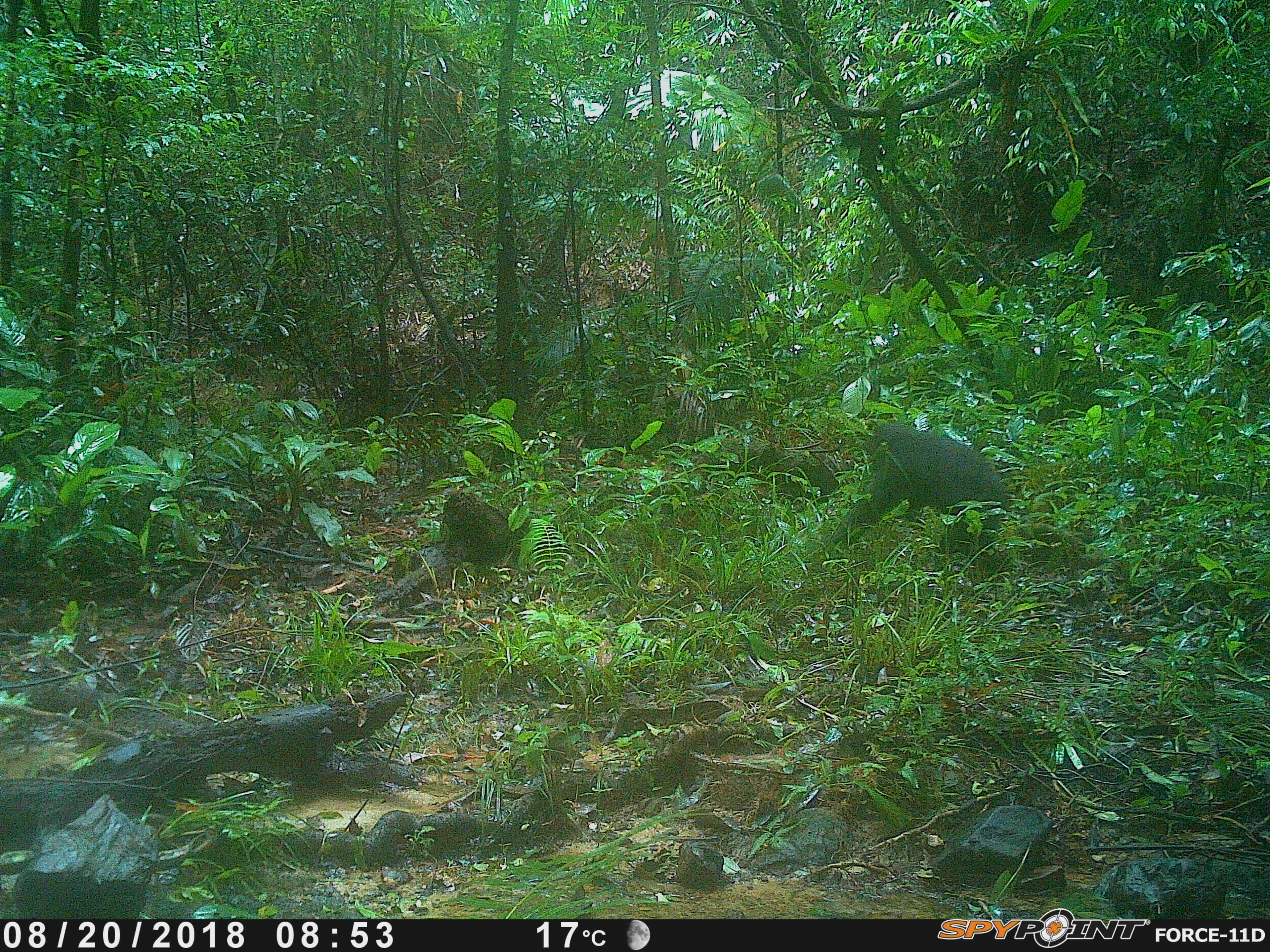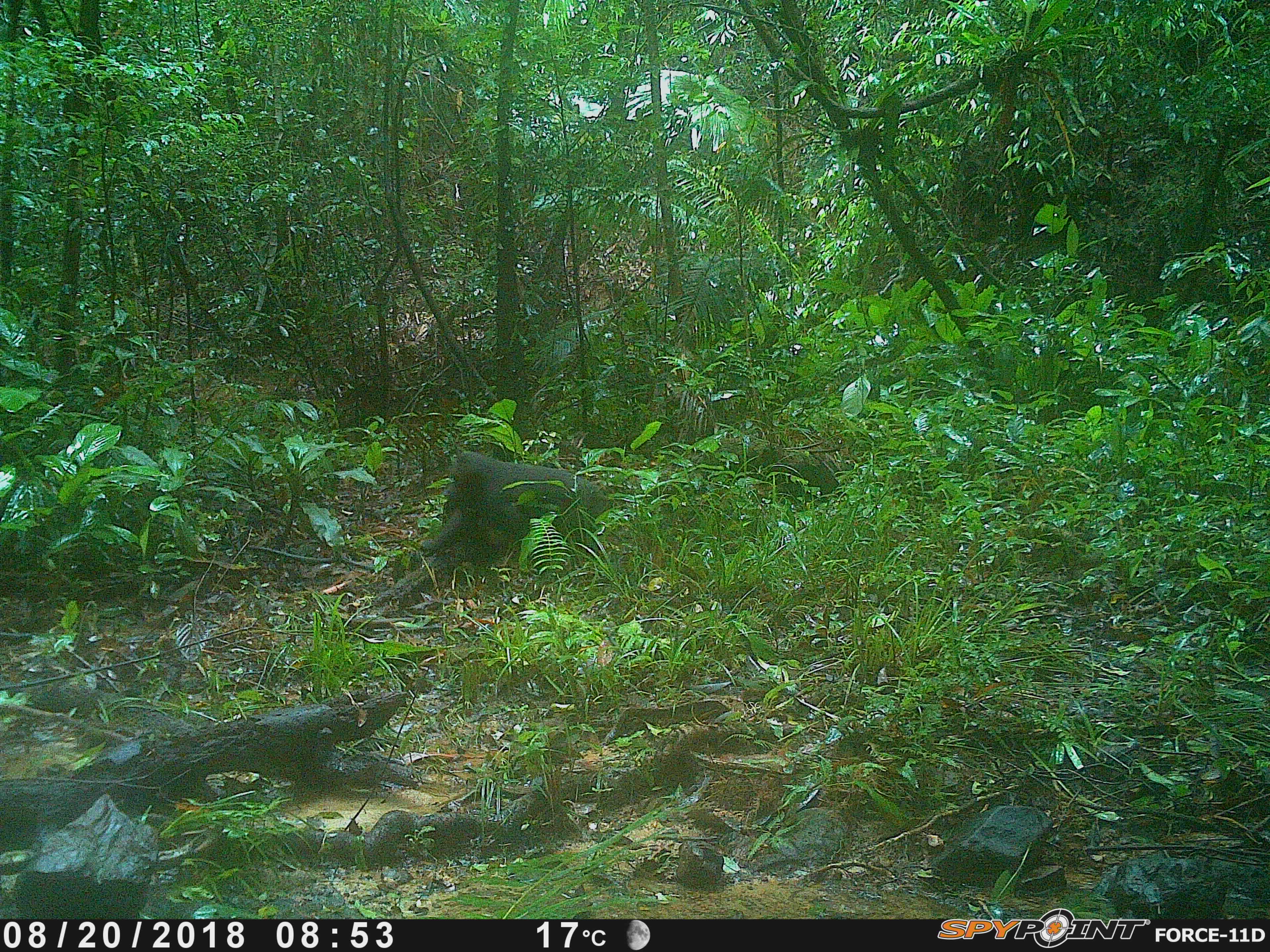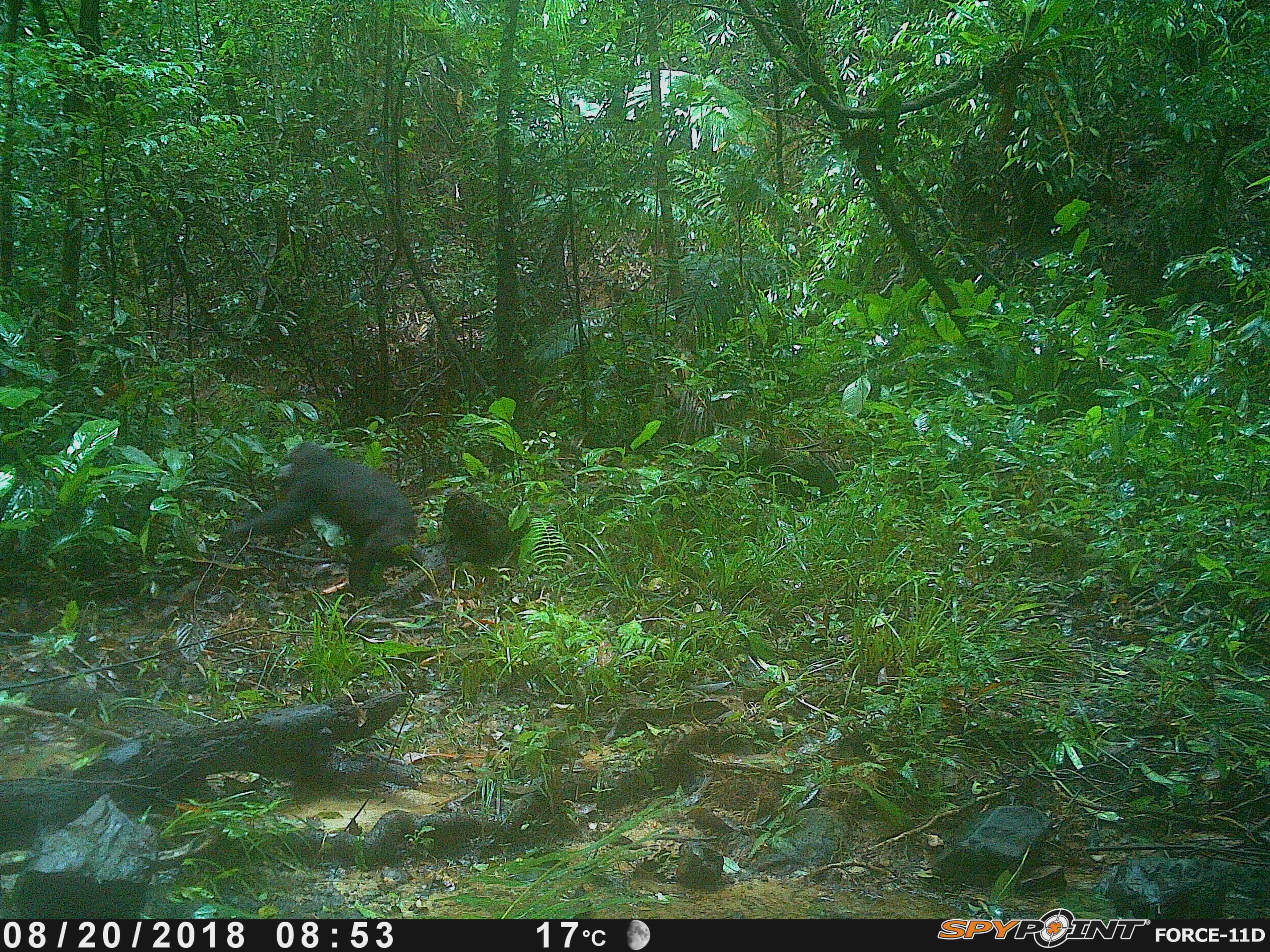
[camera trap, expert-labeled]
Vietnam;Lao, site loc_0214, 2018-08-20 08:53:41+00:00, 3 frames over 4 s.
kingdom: Animalia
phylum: Chordata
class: Mammalia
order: Primates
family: Cercopithecidae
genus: Macaca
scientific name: Macaca arctoides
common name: stump-tailed macaque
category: stump tailed macaque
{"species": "stump tailed macaque (stump-tailed macaque) (Macaca arctoides)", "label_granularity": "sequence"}